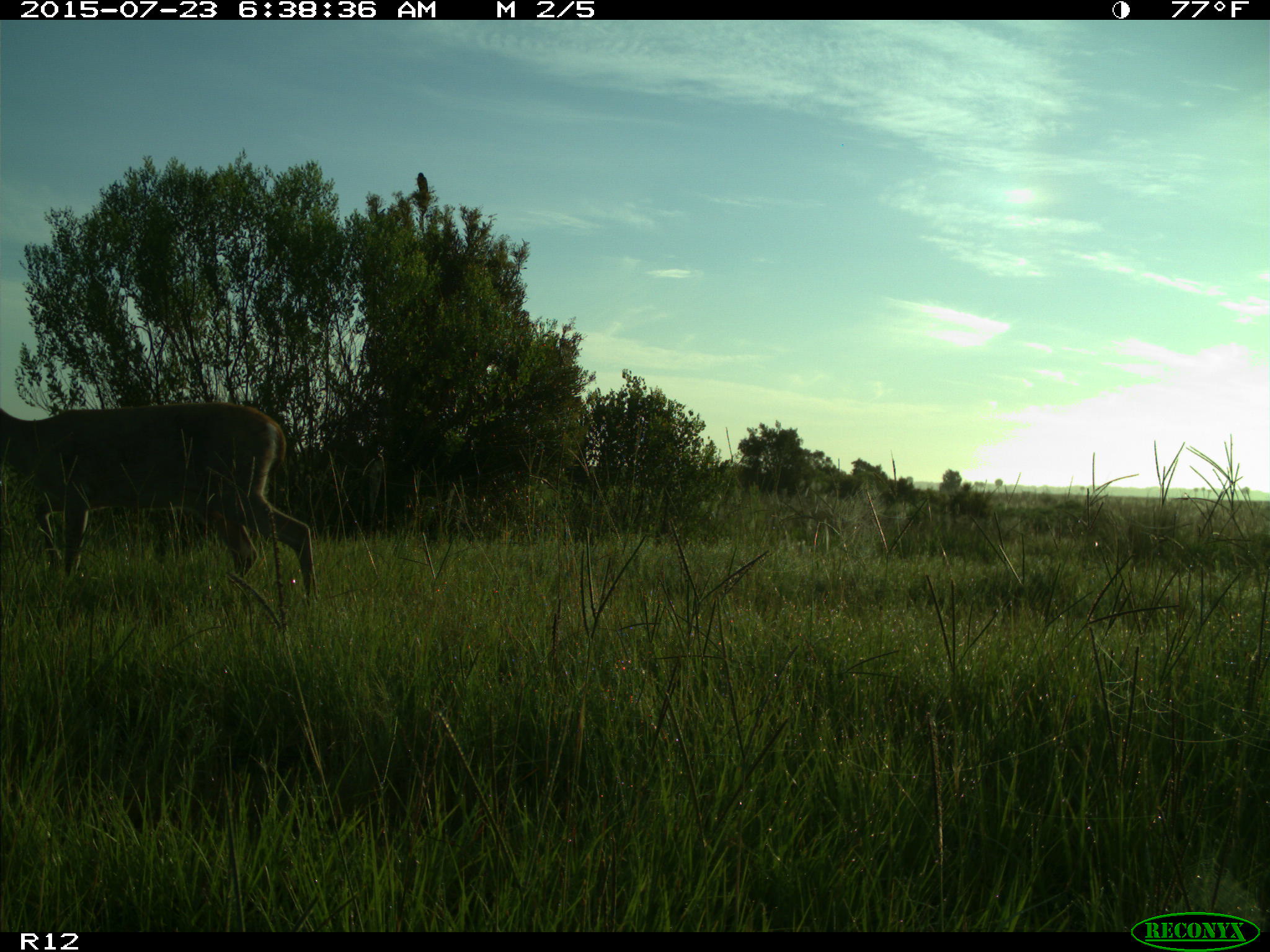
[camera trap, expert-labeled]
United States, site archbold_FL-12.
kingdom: Animalia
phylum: Chordata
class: Mammalia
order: Artiodactyla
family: Cervidae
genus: Odocoileus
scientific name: Odocoileus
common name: deer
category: unidentified deer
Unidentified deer (deer) (Odocoileus).